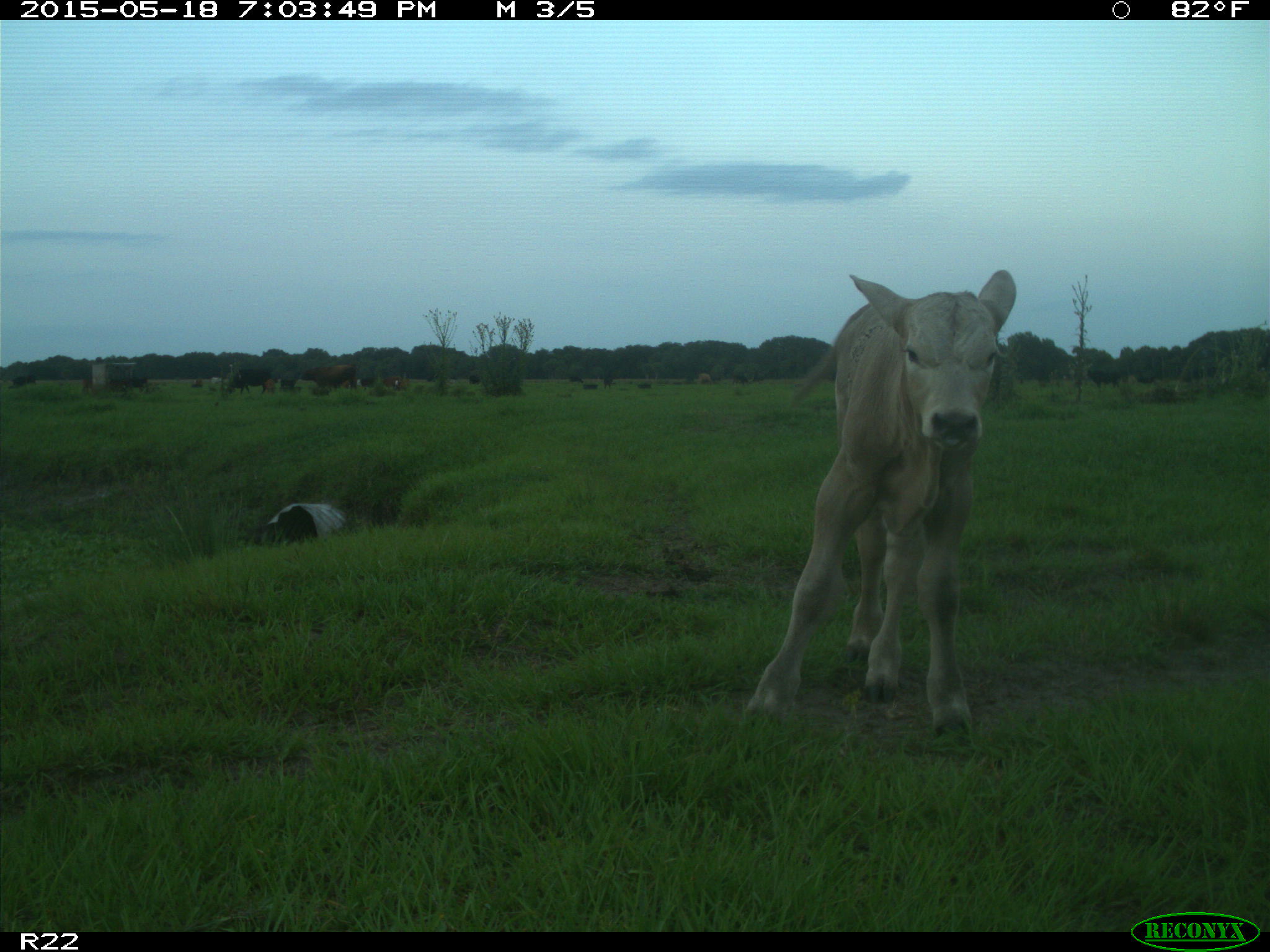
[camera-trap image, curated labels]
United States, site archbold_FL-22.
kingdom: Animalia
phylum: Chordata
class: Mammalia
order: Artiodactyla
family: Bovidae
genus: Bos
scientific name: Bos taurus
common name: domestic cow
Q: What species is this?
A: Bos taurus (domestic cow).